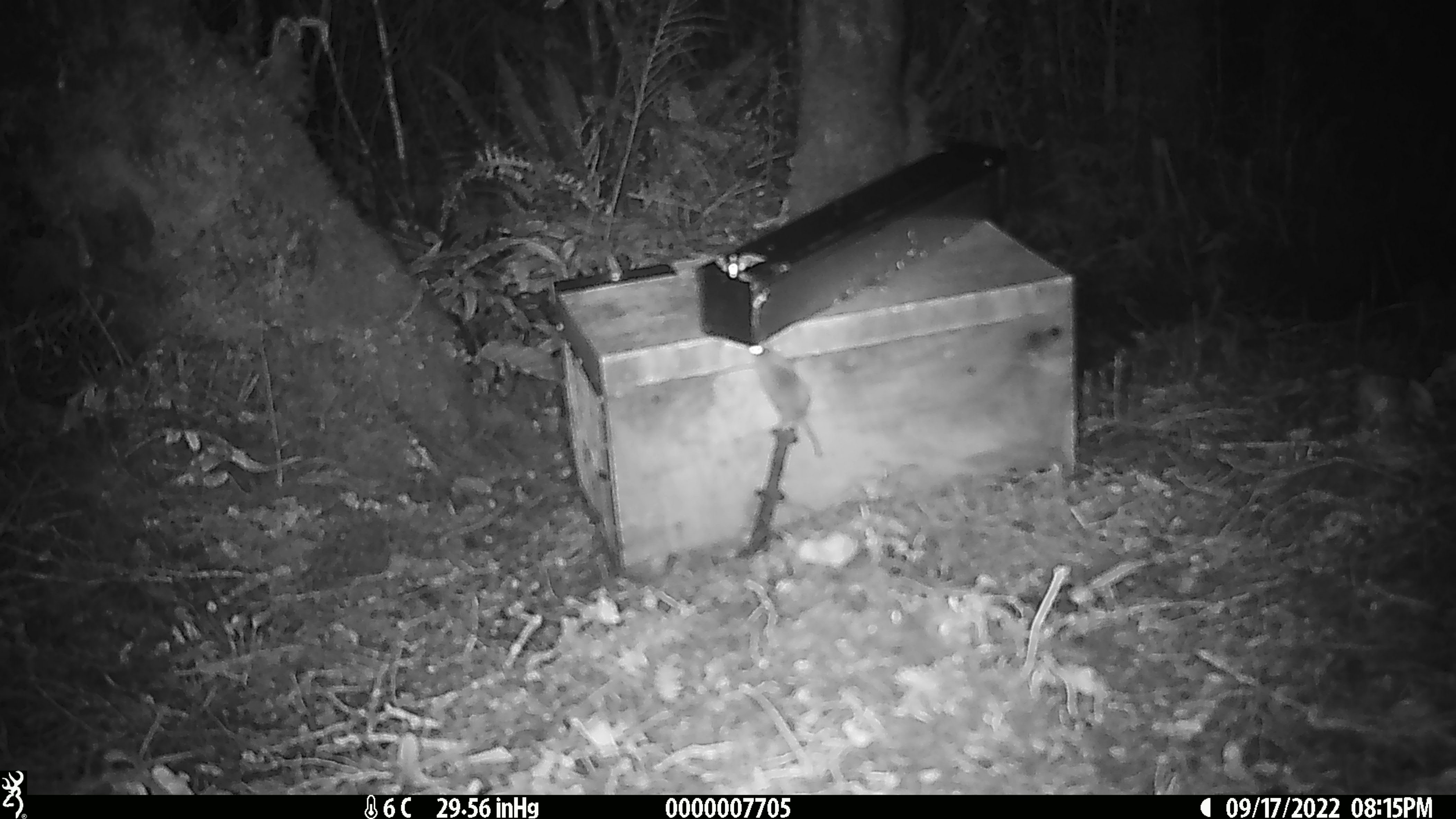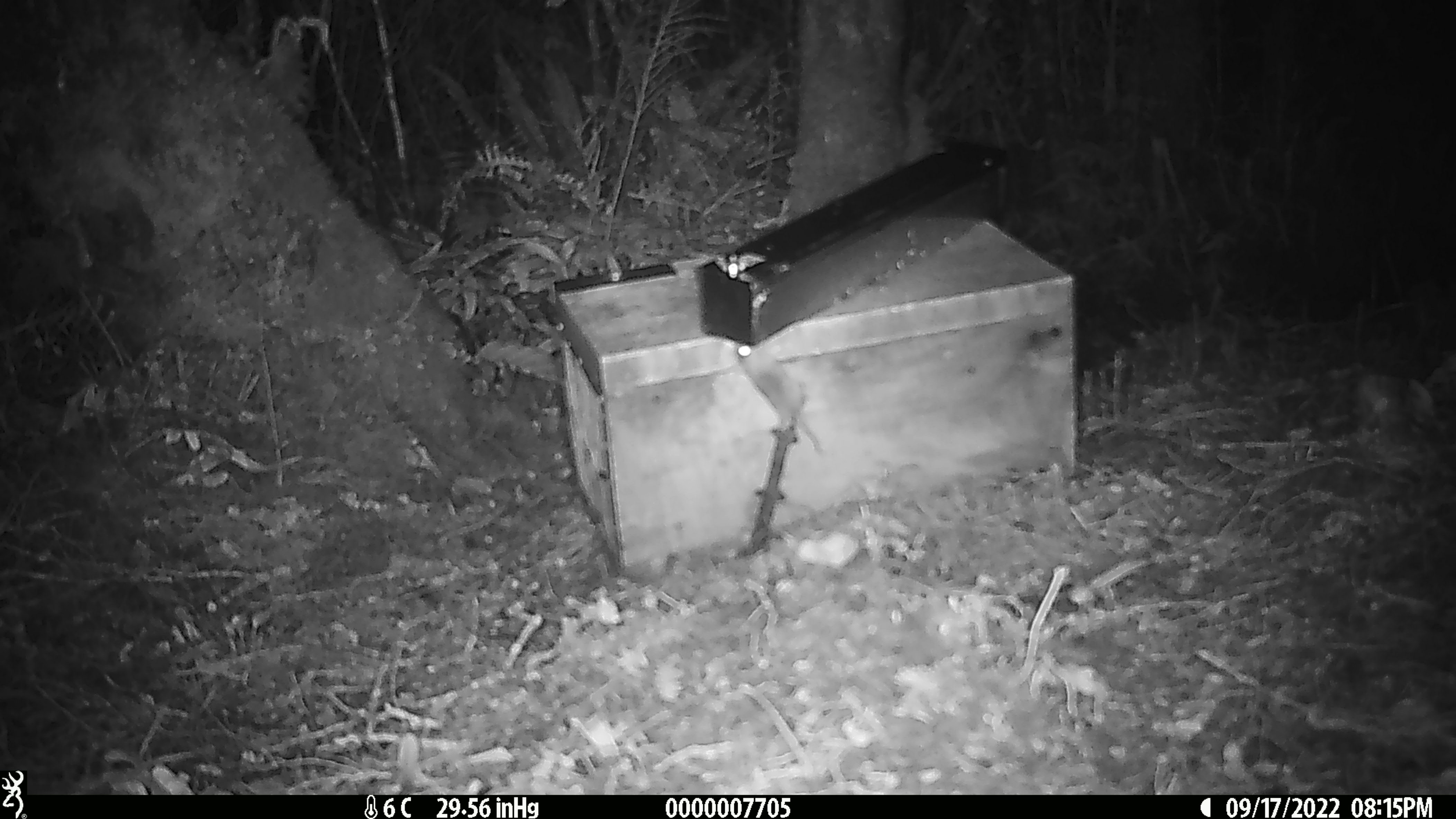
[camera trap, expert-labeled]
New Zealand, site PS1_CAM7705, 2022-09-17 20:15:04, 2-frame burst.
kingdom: Animalia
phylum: Chordata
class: Mammalia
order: Rodentia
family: Muridae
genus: Mus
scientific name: Mus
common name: mouse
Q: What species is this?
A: Mouse (Mus).